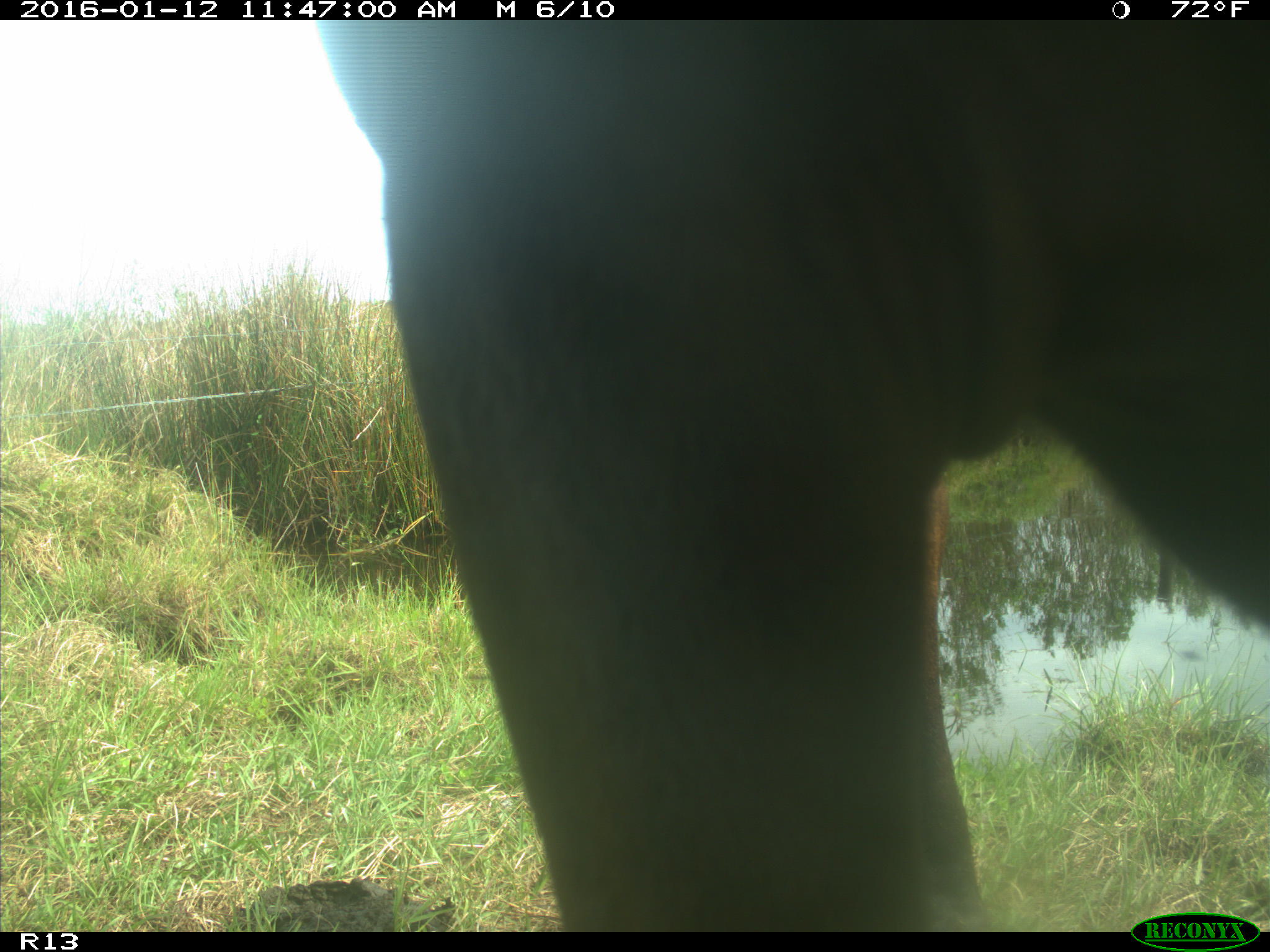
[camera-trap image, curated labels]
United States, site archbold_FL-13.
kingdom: Animalia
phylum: Chordata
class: Mammalia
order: Artiodactyla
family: Bovidae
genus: Bos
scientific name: Bos taurus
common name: domestic cow